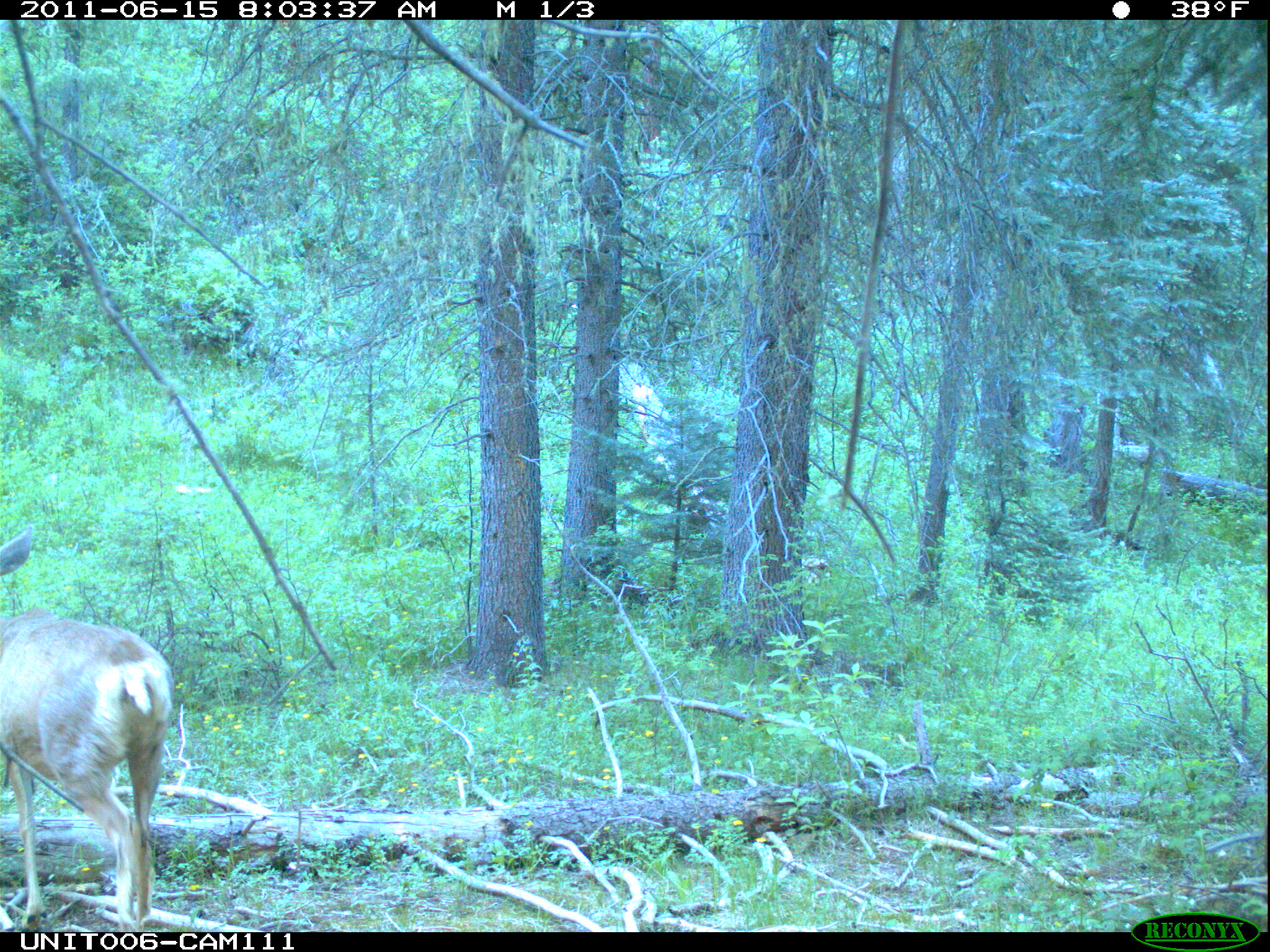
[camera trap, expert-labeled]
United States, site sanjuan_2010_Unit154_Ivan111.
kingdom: Animalia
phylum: Chordata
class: Mammalia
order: Artiodactyla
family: Cervidae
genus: Odocoileus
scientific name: Odocoileus hemionus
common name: mule deer